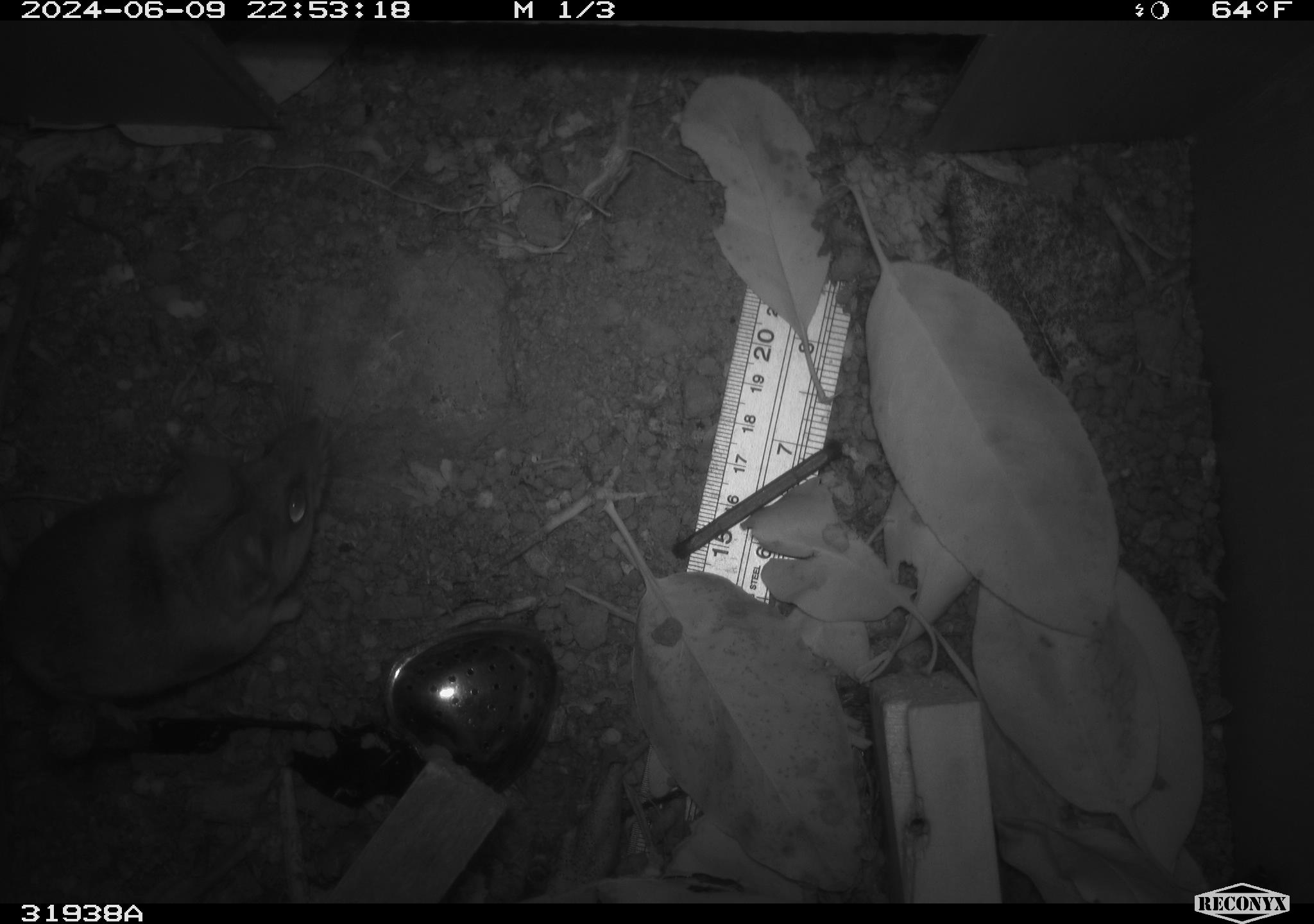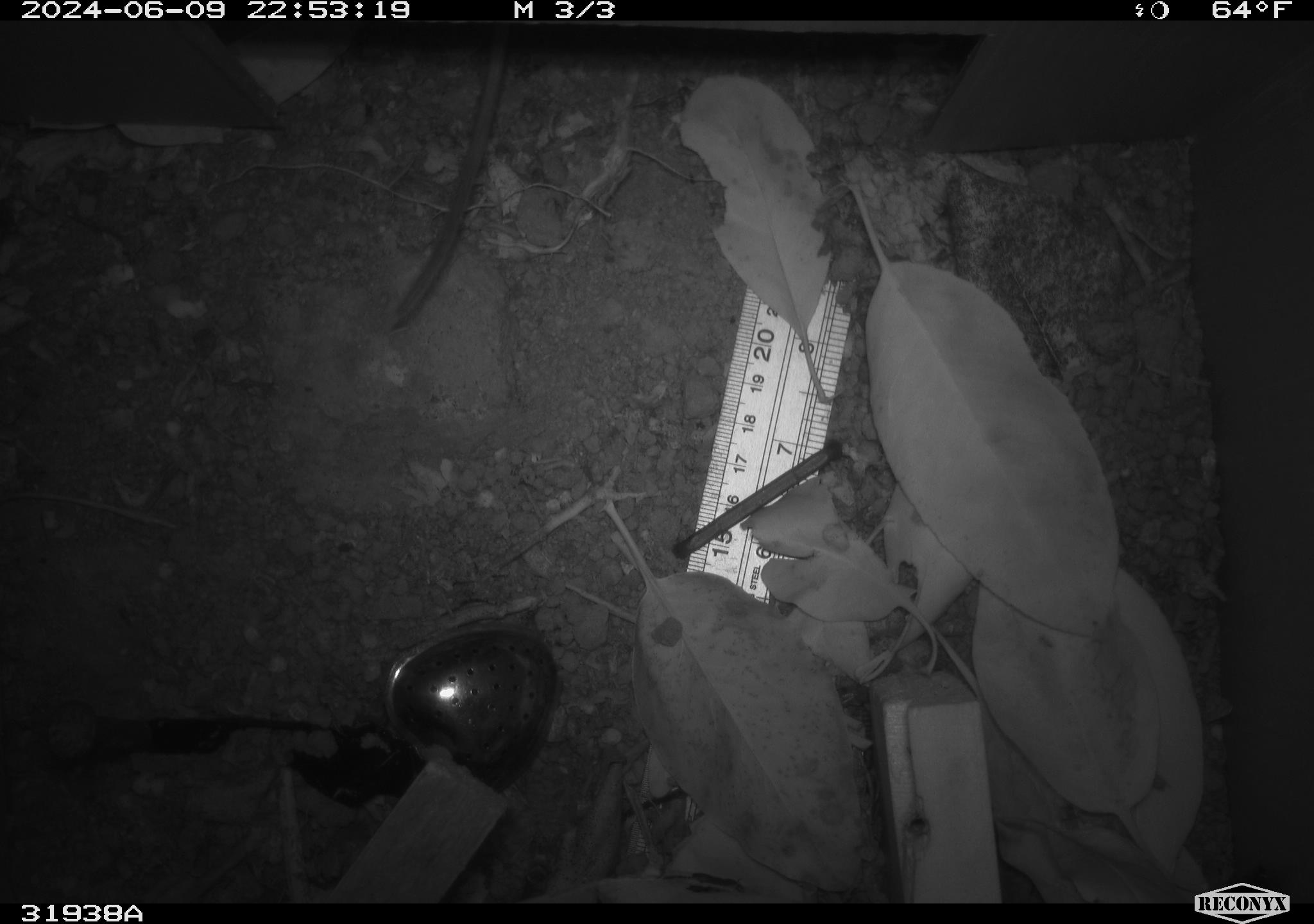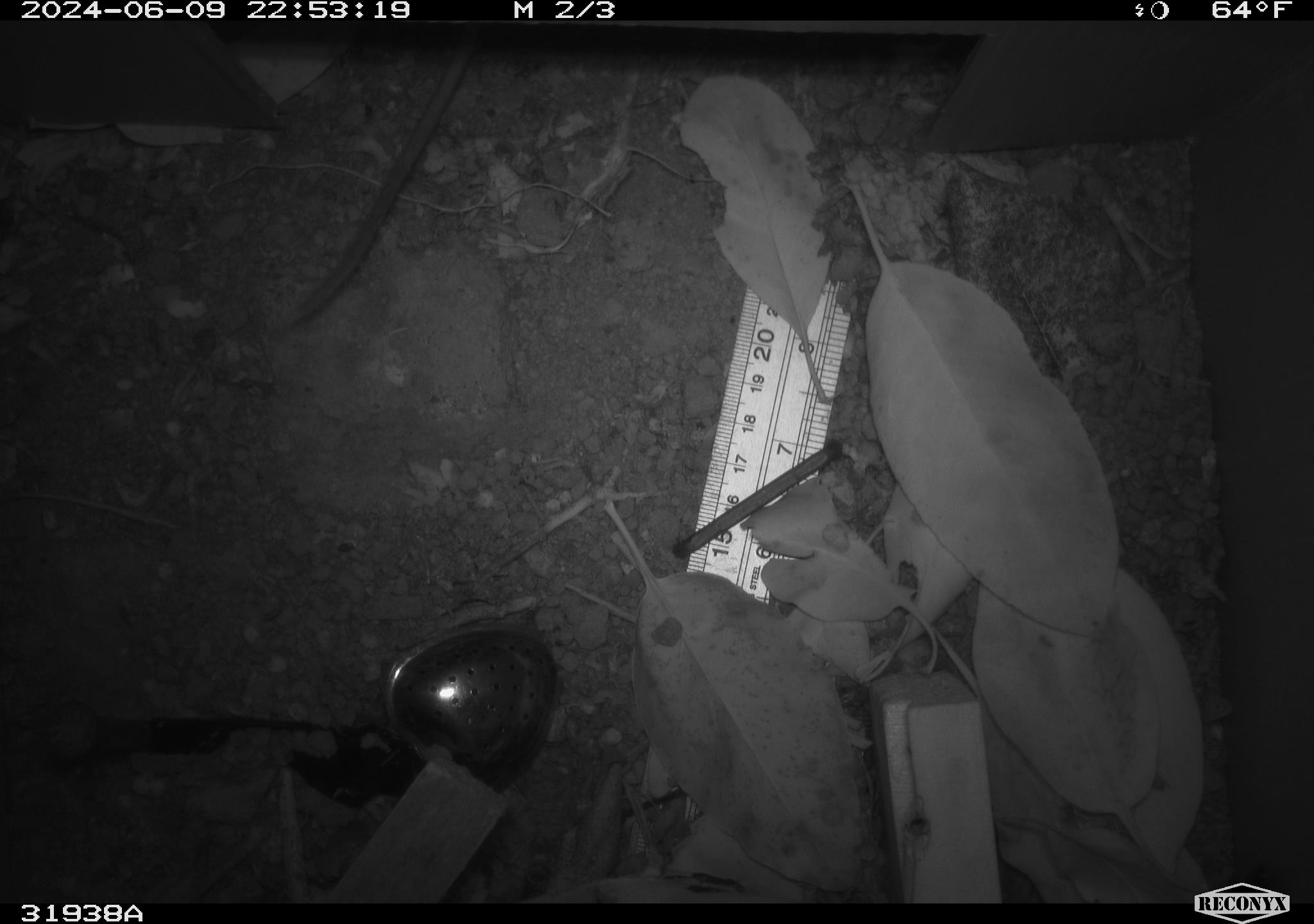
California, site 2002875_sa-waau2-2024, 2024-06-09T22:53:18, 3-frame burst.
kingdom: Animalia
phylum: Chordata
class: Mammalia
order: Rodentia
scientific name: Rodentia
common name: rodent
Rodent (Rodentia).